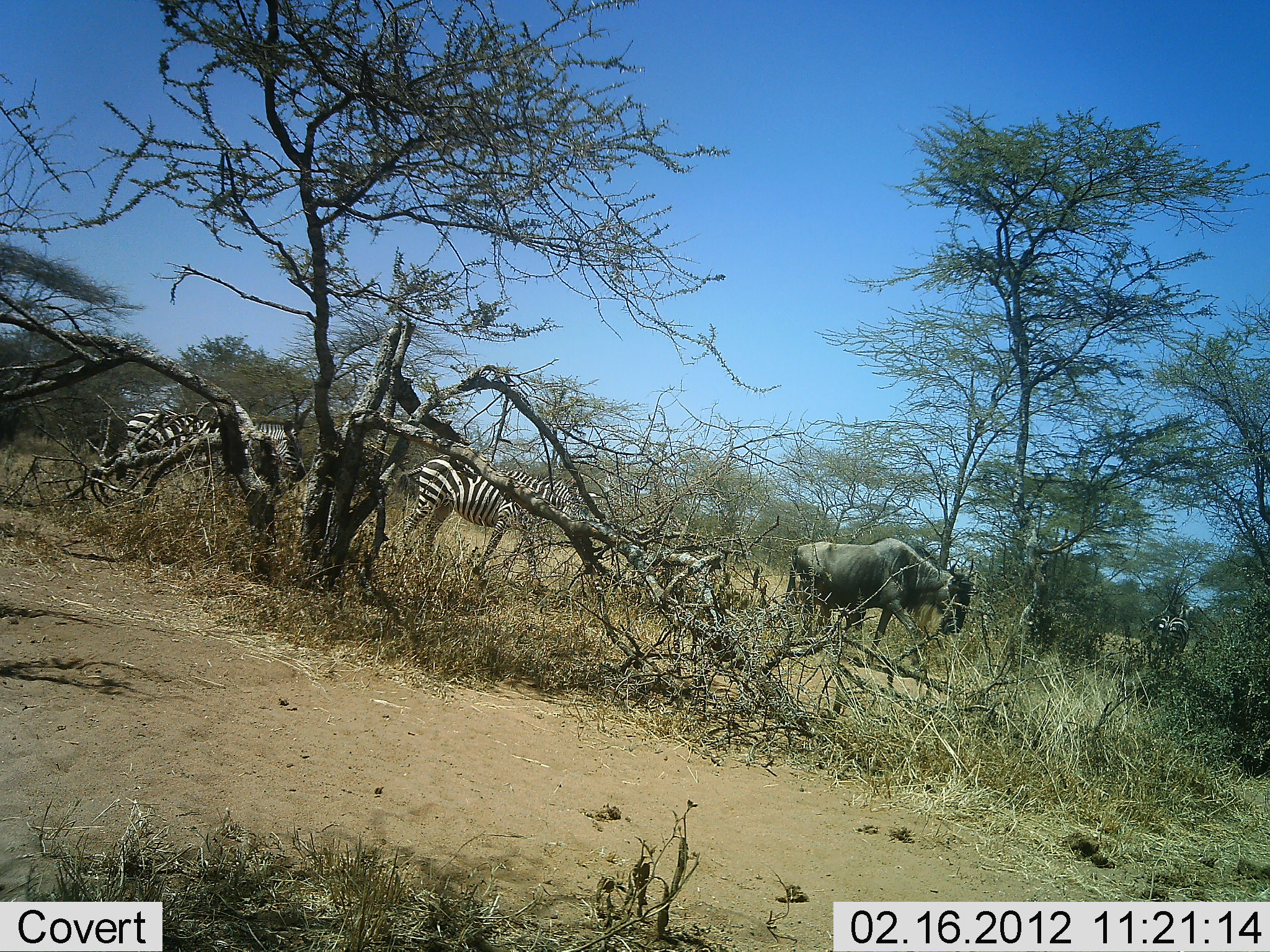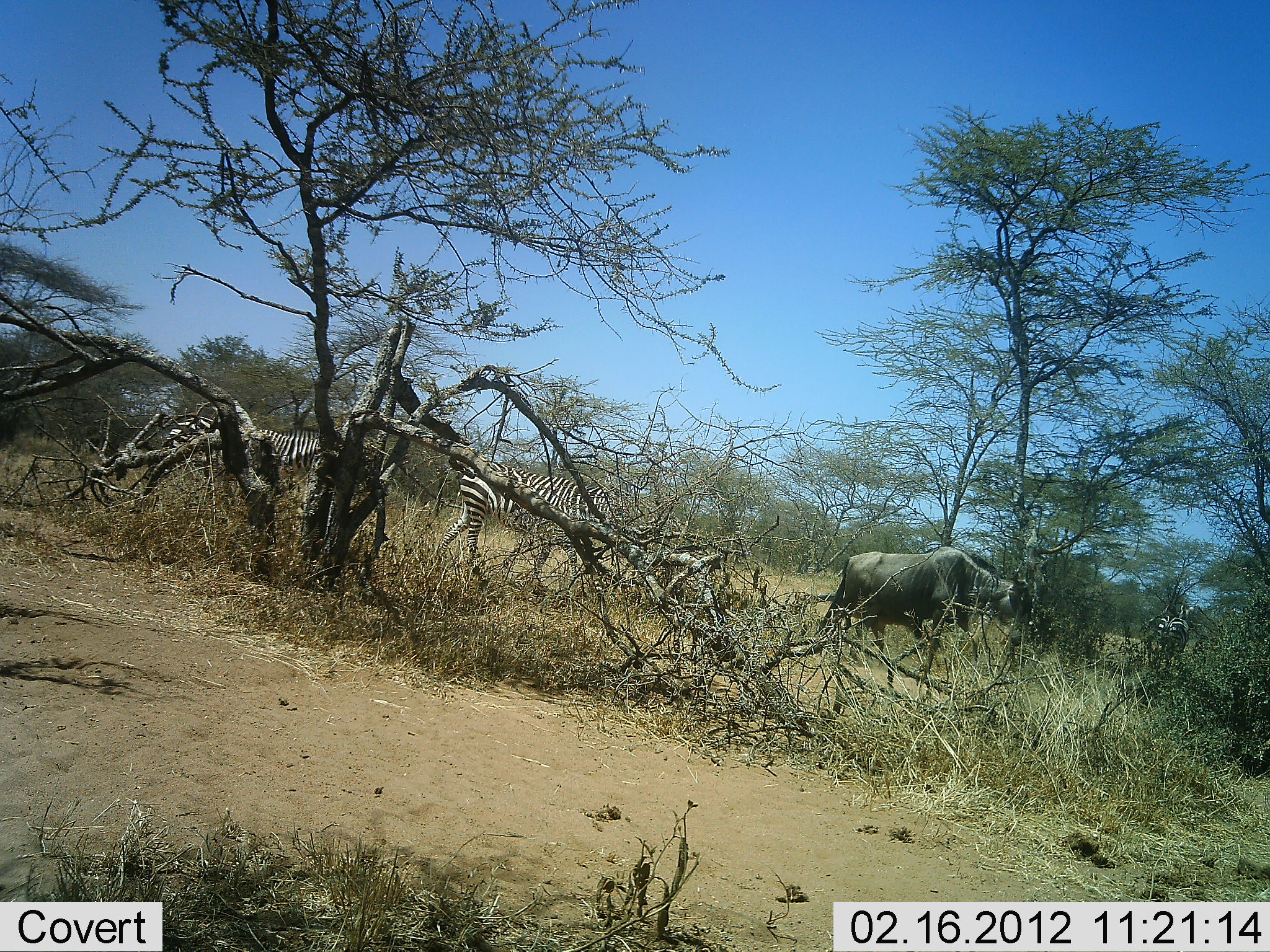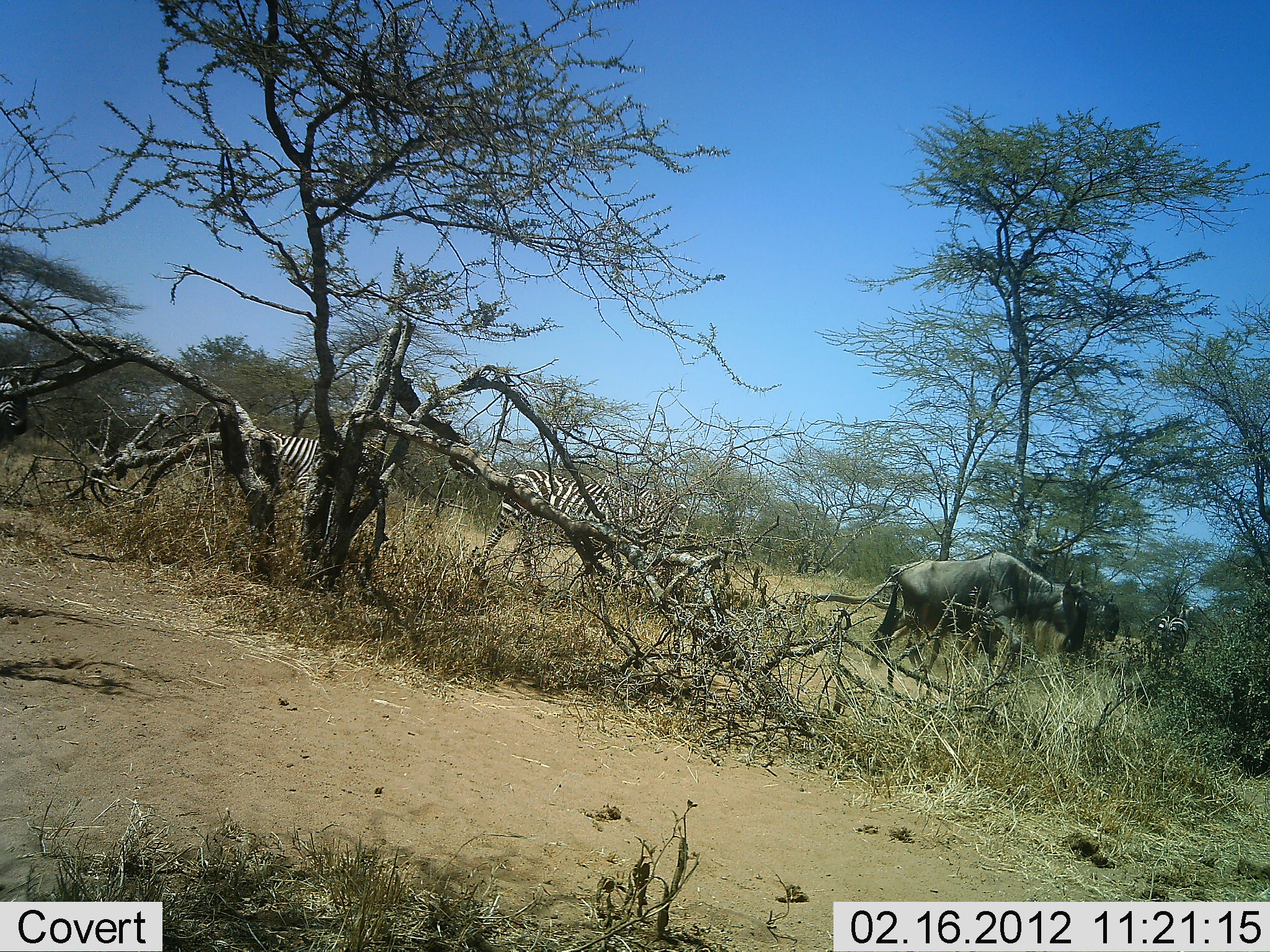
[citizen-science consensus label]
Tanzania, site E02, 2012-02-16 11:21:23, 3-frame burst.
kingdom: Animalia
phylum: Chordata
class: Mammalia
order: Artiodactyla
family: Bovidae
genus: Connochaetes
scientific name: Connochaetes taurinus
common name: blue wildebeest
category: wildebeest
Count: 1.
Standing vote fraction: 0%.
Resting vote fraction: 0%.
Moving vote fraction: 93%.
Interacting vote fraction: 0%.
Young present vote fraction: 0%.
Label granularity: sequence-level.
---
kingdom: Animalia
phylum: Chordata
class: Mammalia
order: Perissodactyla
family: Equidae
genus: Equus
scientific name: Equus quagga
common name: plains zebra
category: zebra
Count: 3.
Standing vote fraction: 12%.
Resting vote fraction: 0%.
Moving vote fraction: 100%.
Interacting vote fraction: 0%.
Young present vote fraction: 0%.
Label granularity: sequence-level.